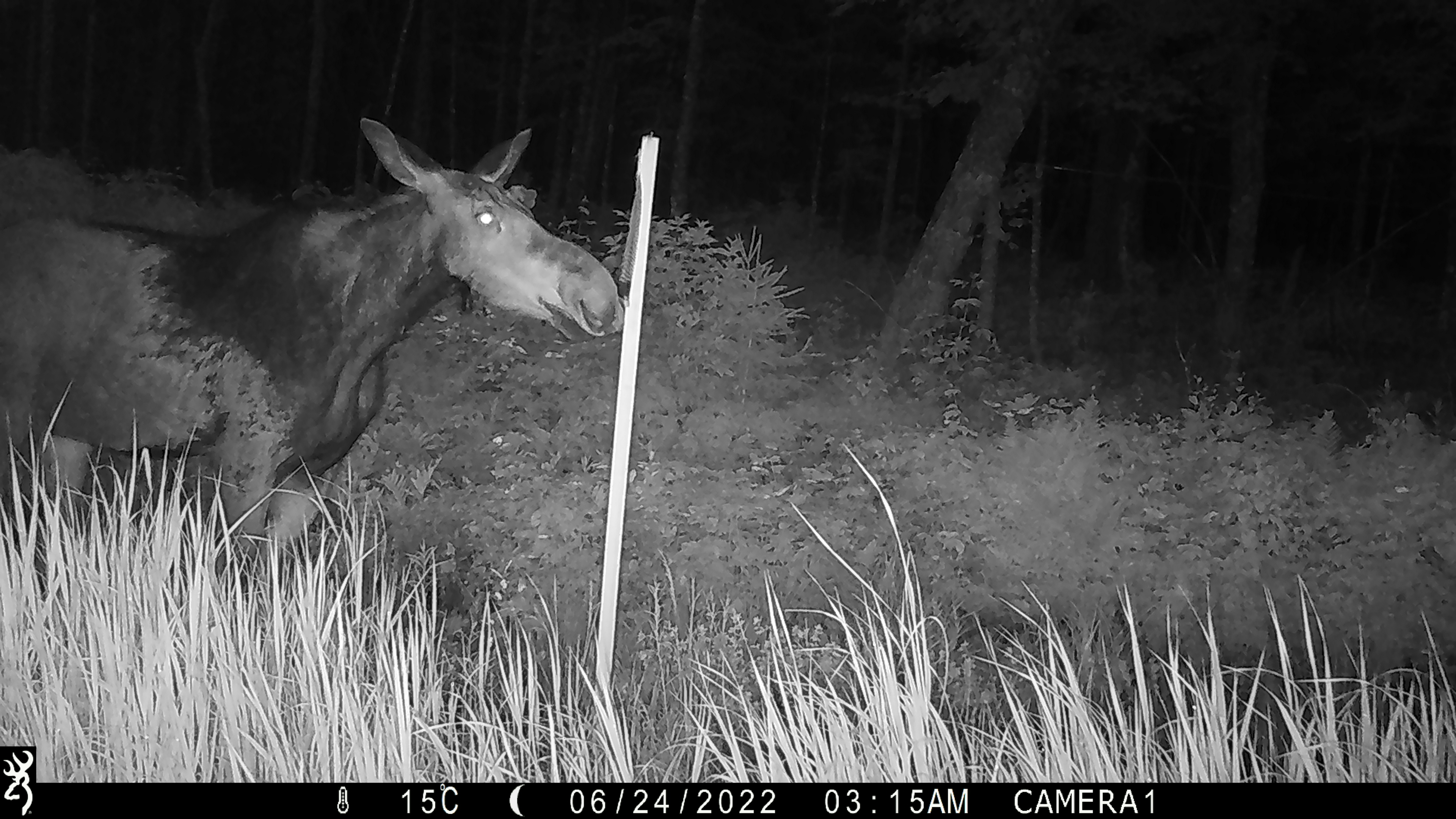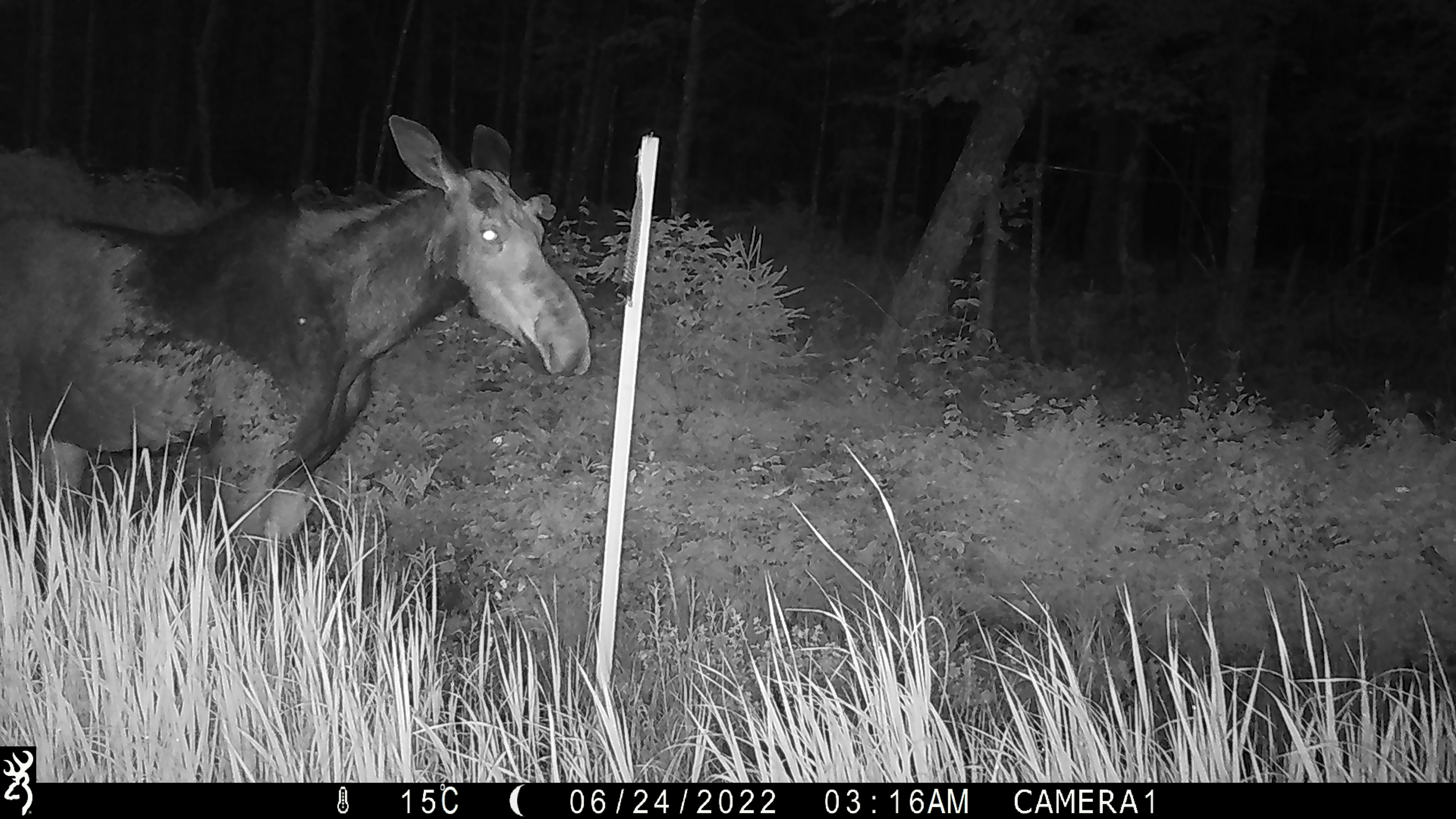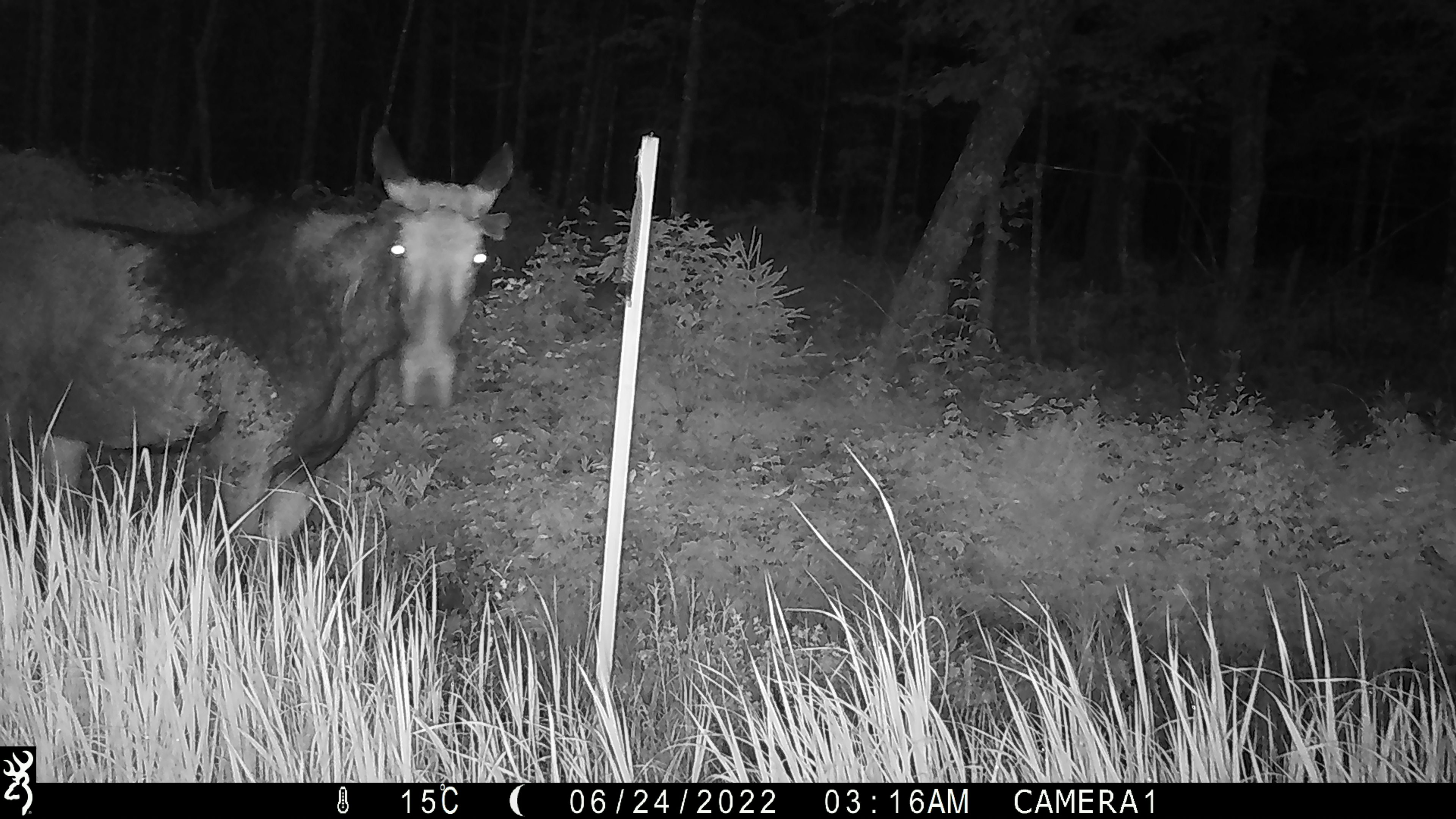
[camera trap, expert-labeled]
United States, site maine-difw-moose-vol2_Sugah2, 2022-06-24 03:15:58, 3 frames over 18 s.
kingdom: Animalia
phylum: Chordata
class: Mammalia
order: Artiodactyla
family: Cervidae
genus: Alces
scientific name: Alces alces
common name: moose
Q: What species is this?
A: Moose (Alces alces).